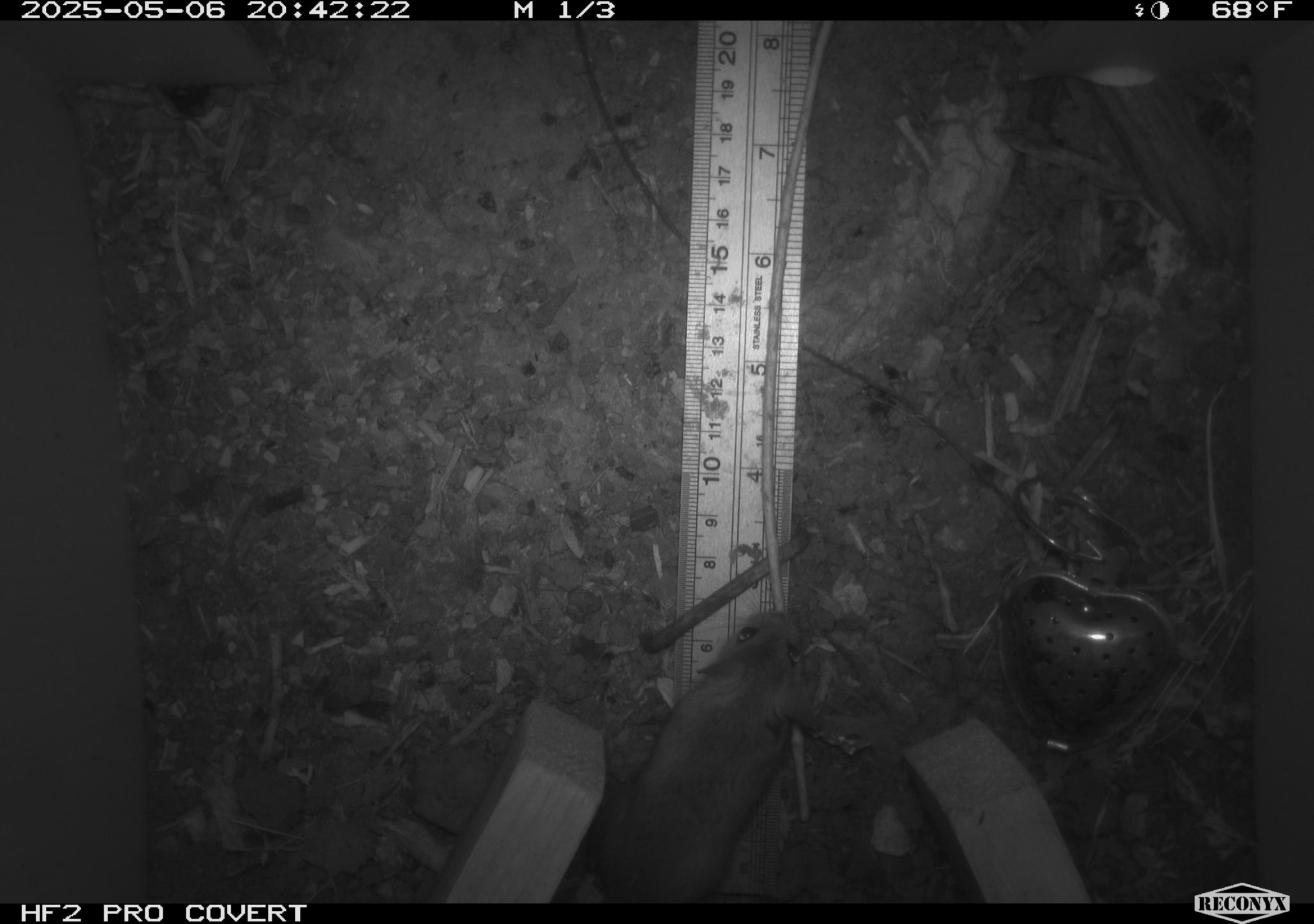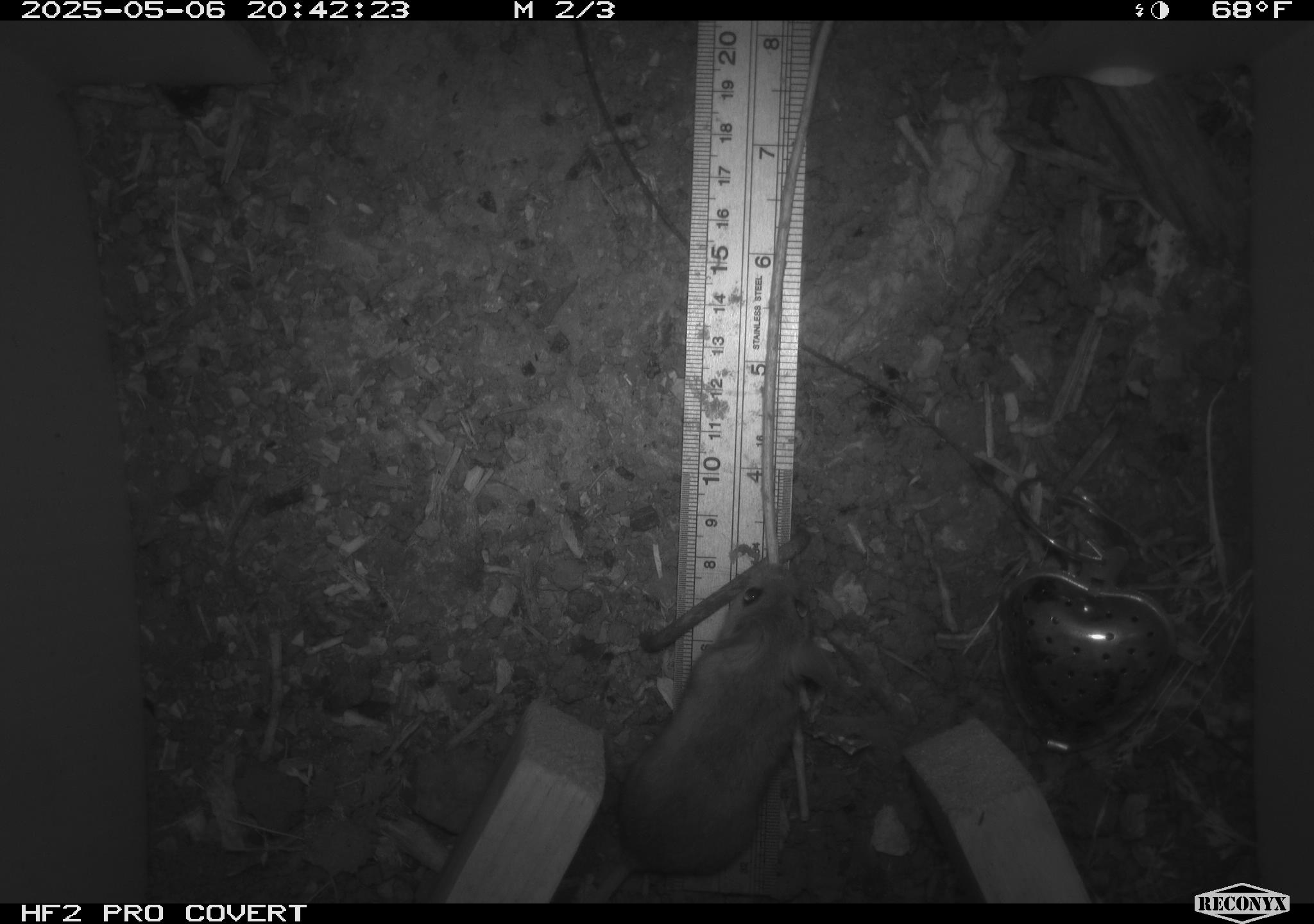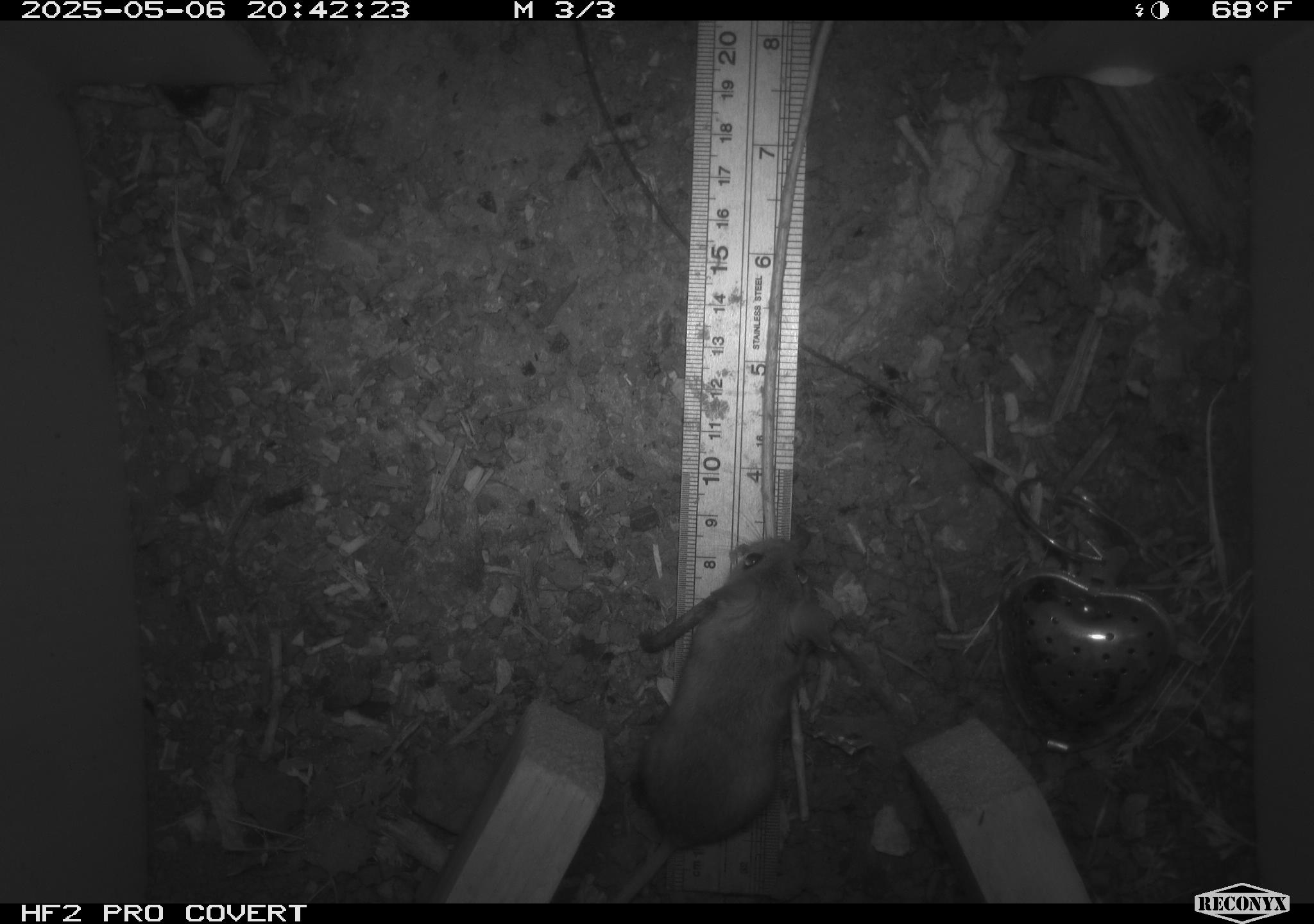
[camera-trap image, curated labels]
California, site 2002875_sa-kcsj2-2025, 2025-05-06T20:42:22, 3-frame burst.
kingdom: Animalia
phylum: Chordata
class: Mammalia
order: Rodentia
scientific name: Rodentia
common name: rodent